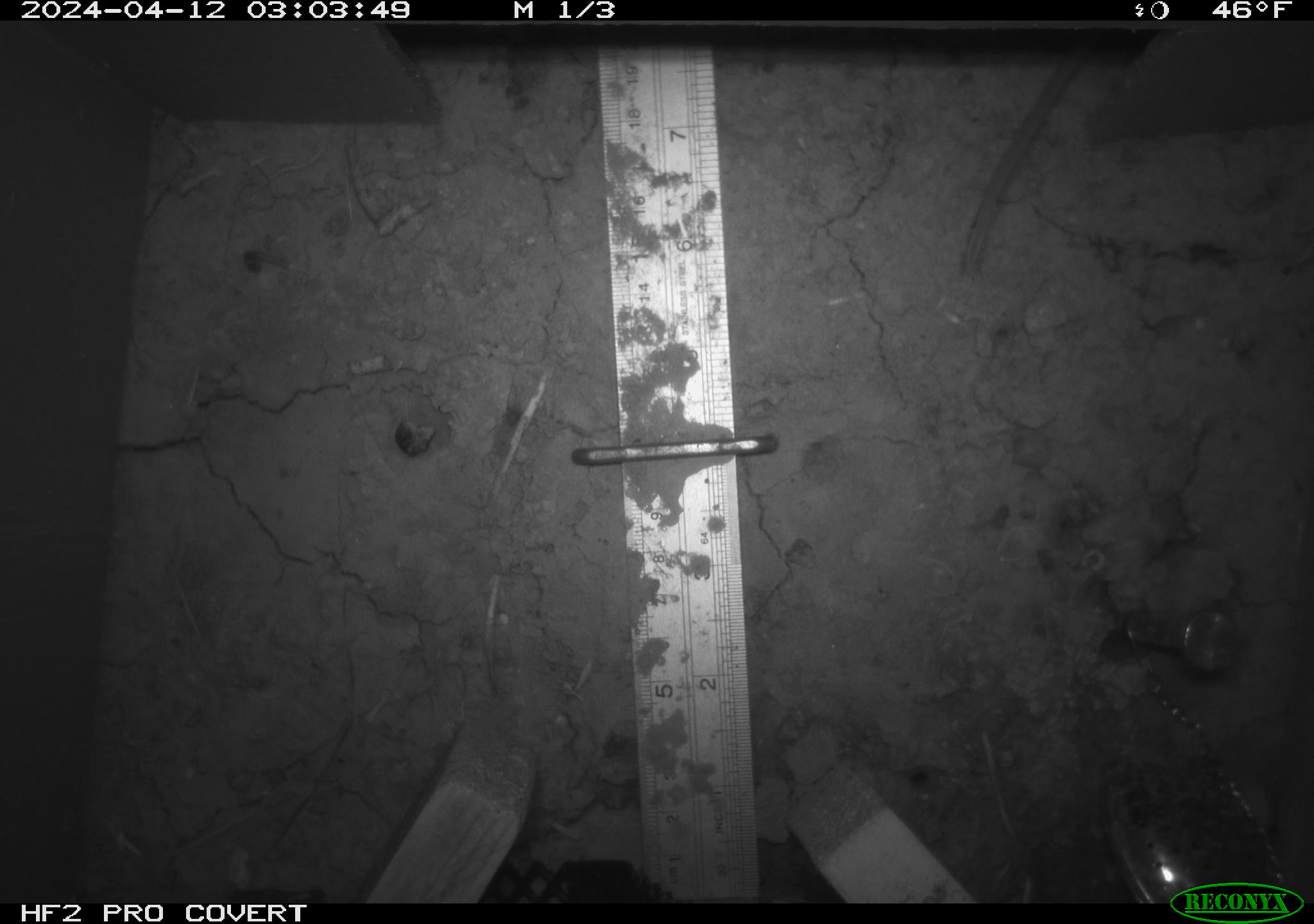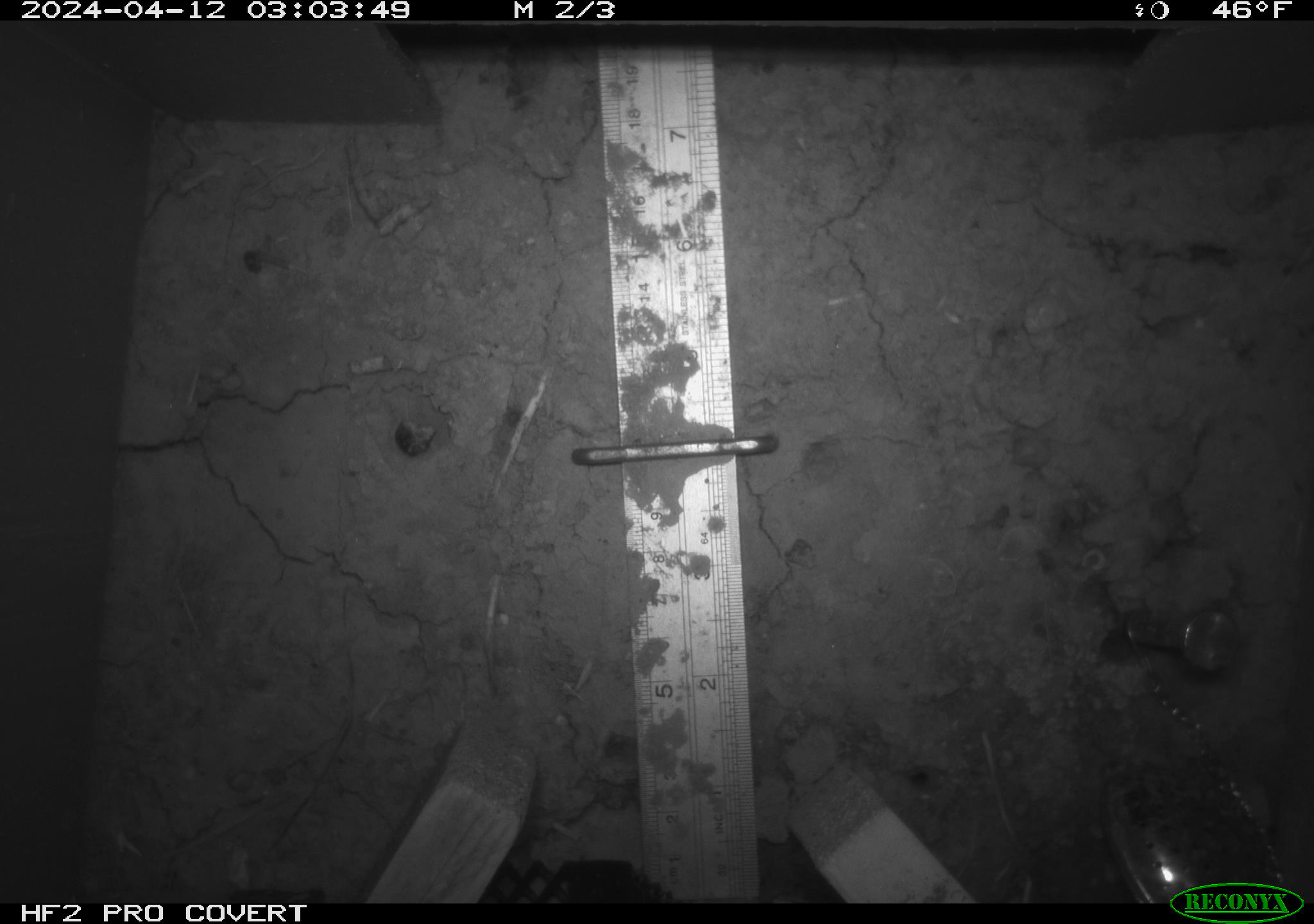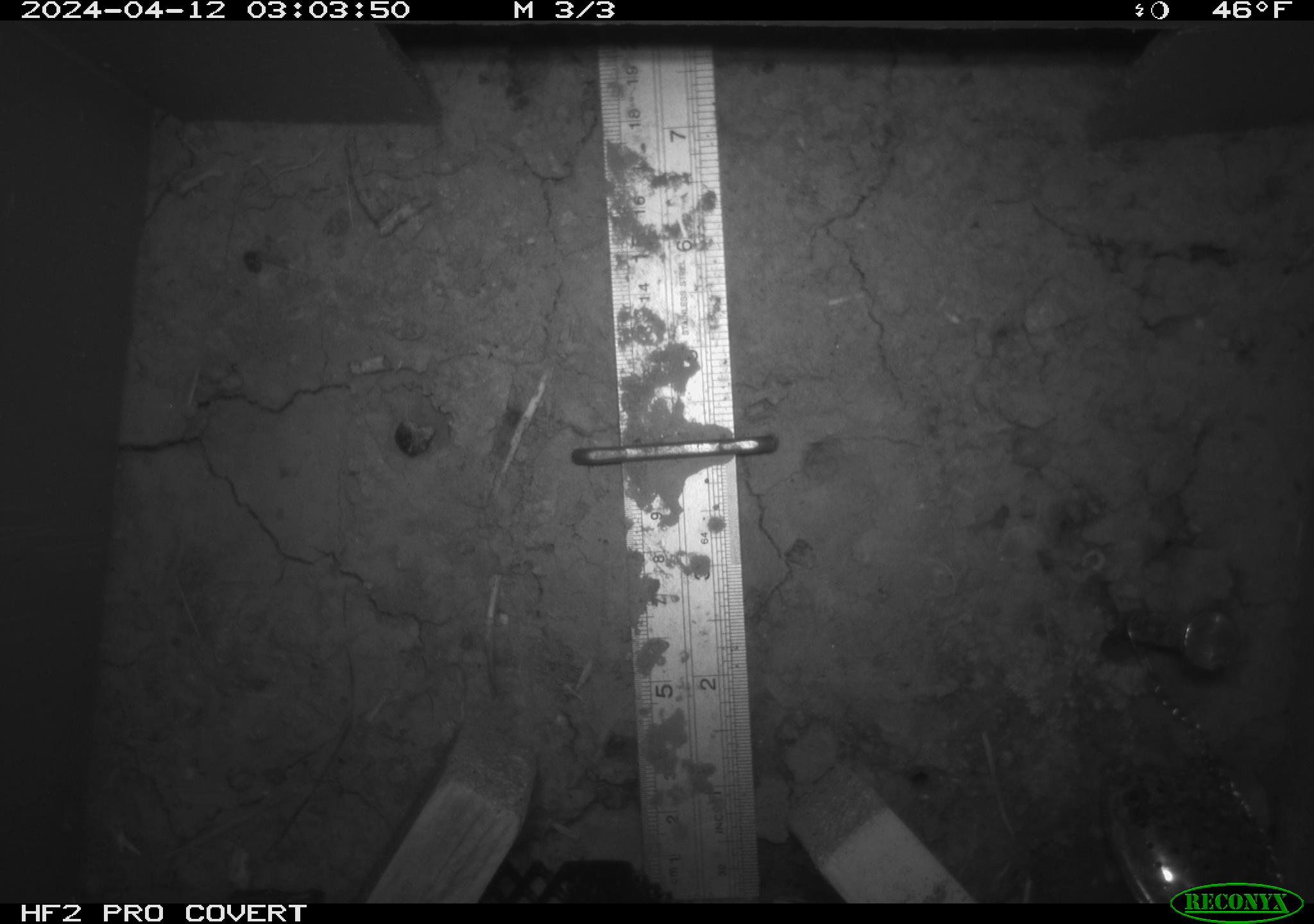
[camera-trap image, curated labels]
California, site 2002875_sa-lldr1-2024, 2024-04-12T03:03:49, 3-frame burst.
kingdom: Animalia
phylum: Chordata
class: Mammalia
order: Rodentia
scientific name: Rodentia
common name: rodent